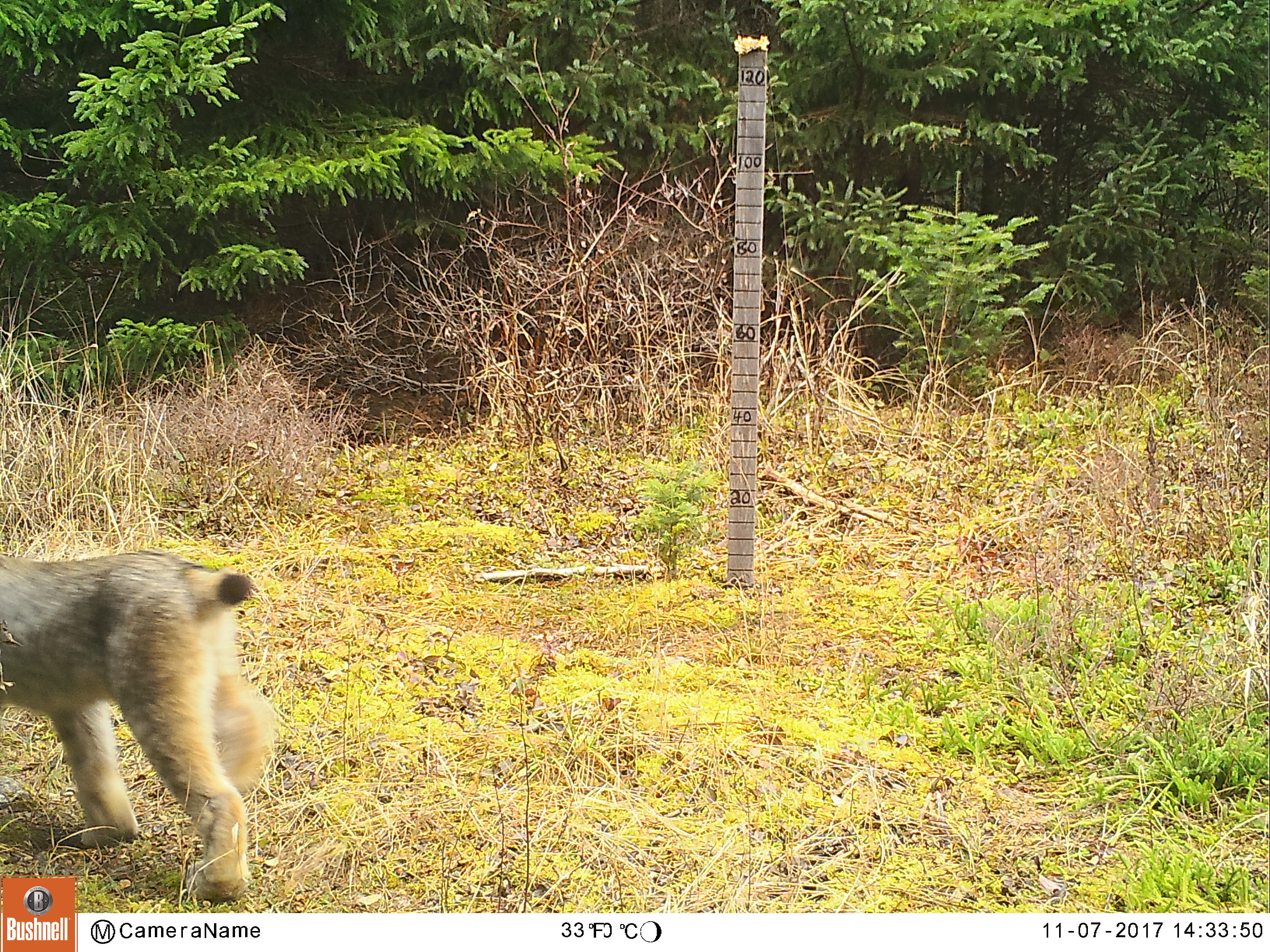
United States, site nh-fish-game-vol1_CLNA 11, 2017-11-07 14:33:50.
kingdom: Animalia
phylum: Chordata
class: Mammalia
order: Carnivora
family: Felidae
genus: Lynx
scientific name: Lynx canadensis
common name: canada lynx